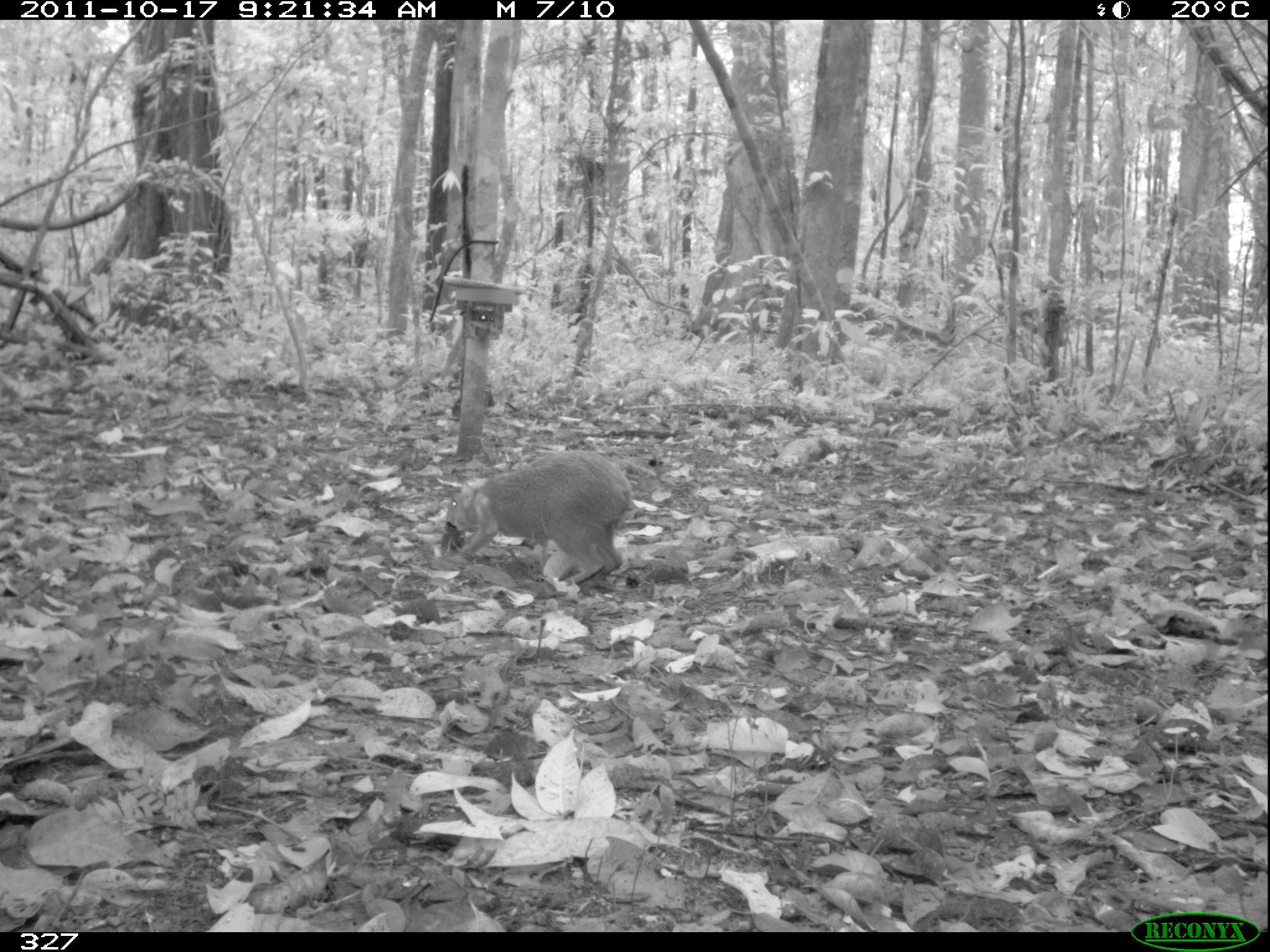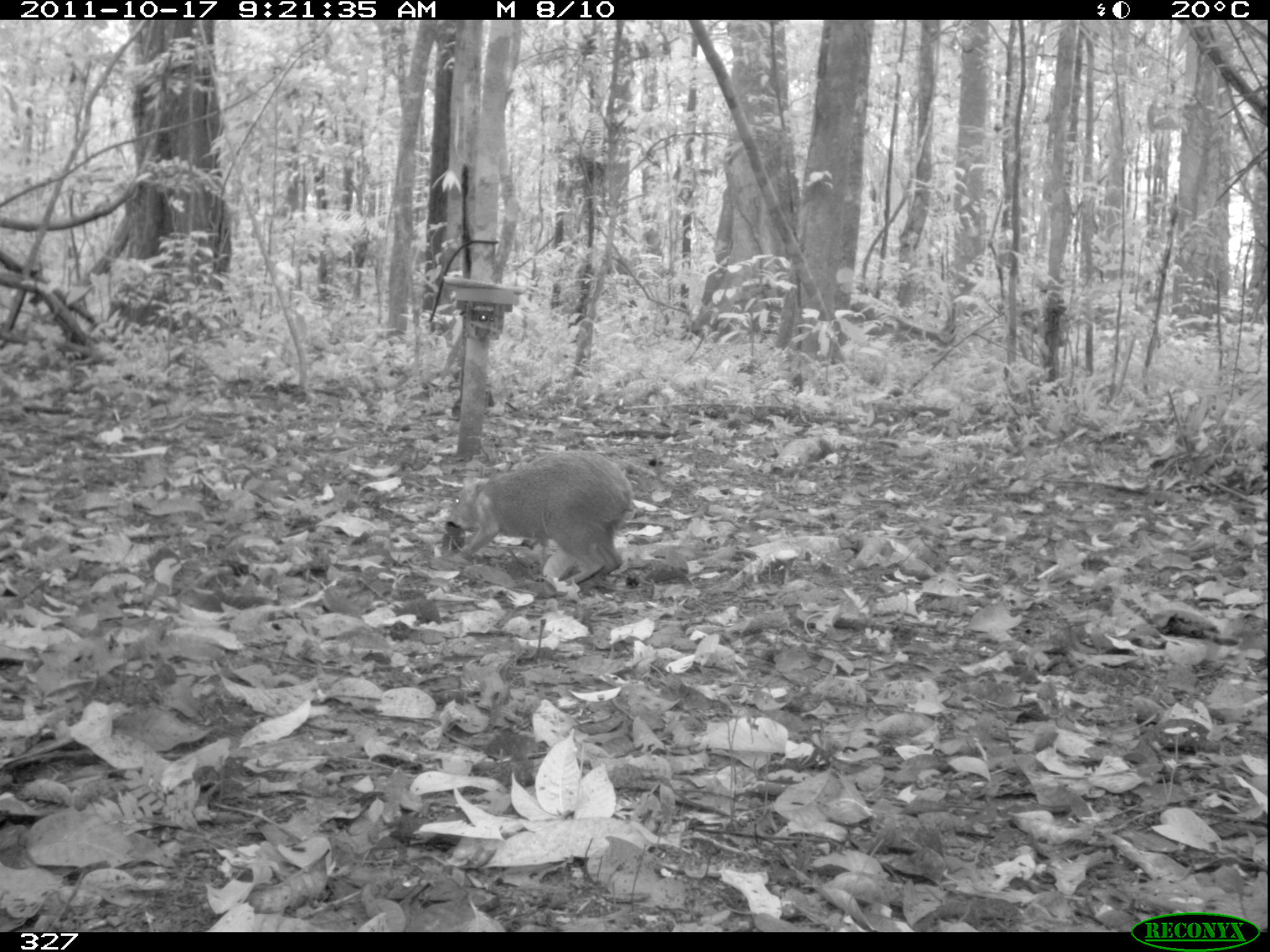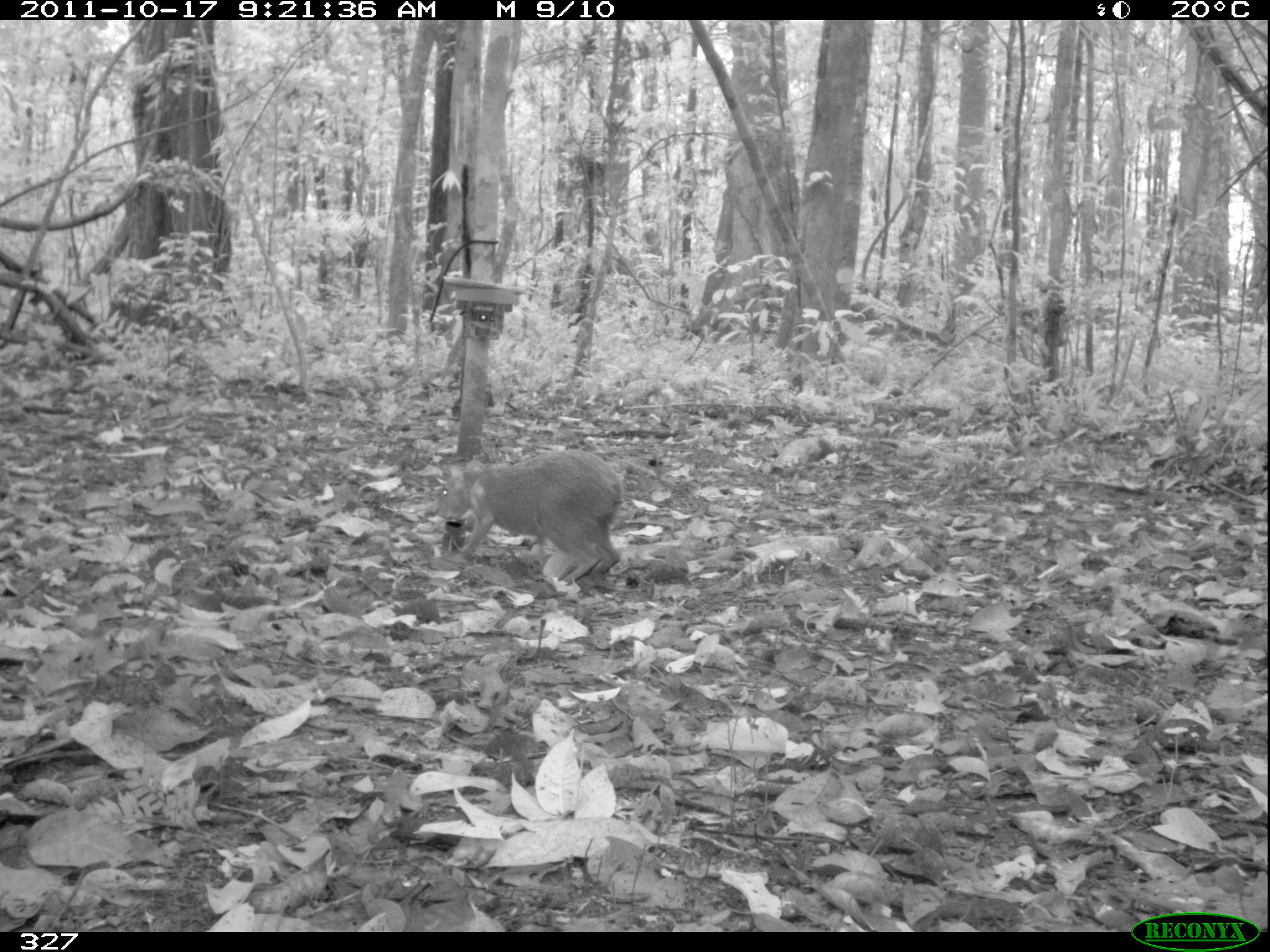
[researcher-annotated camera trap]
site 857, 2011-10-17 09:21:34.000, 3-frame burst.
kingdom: Animalia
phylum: Chordata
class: Mammalia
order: Rodentia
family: Dasyproctidae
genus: Dasyprocta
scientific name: Dasyprocta punctata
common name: central american agouti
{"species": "Dasyprocta punctata (central american agouti)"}